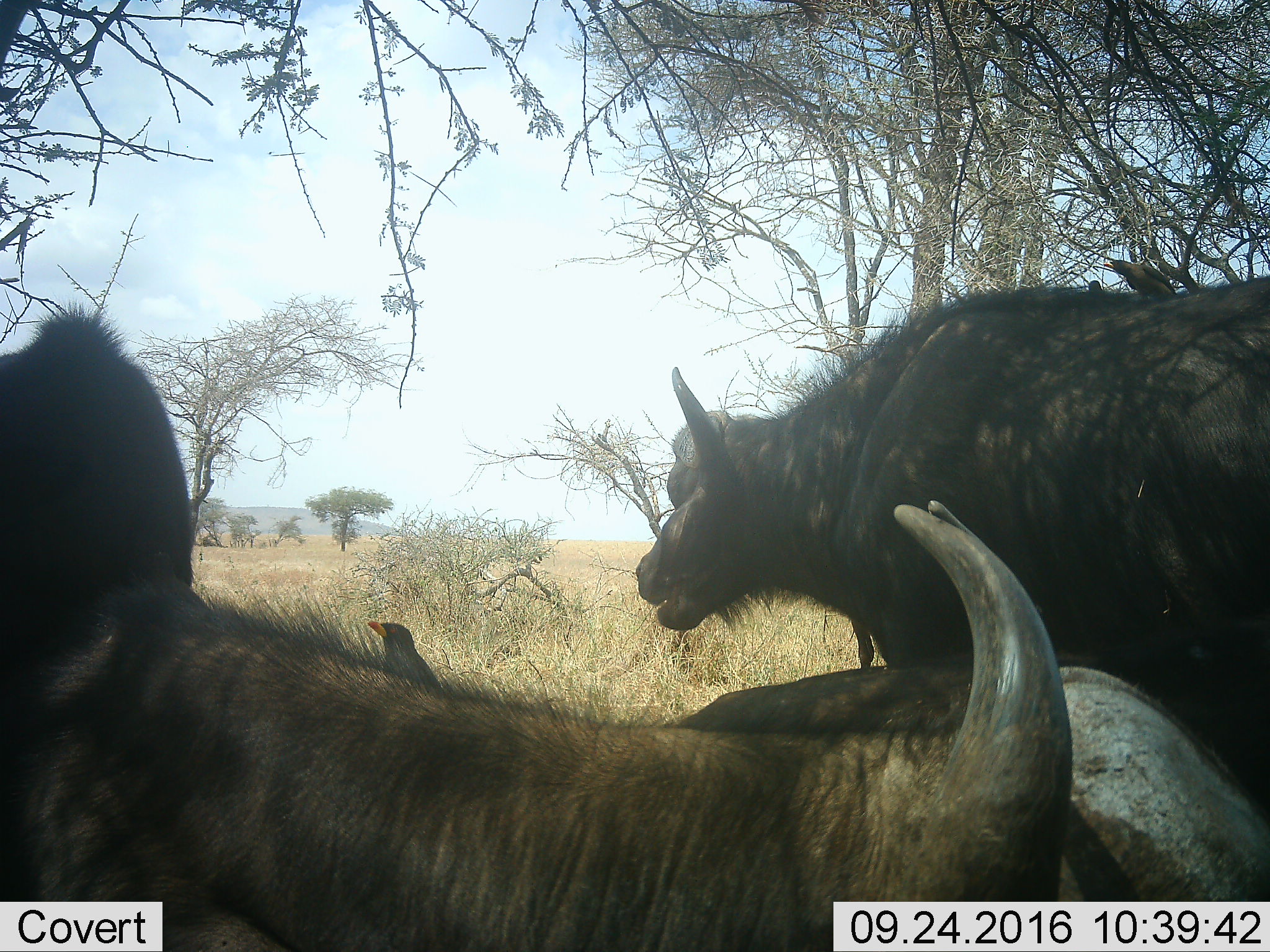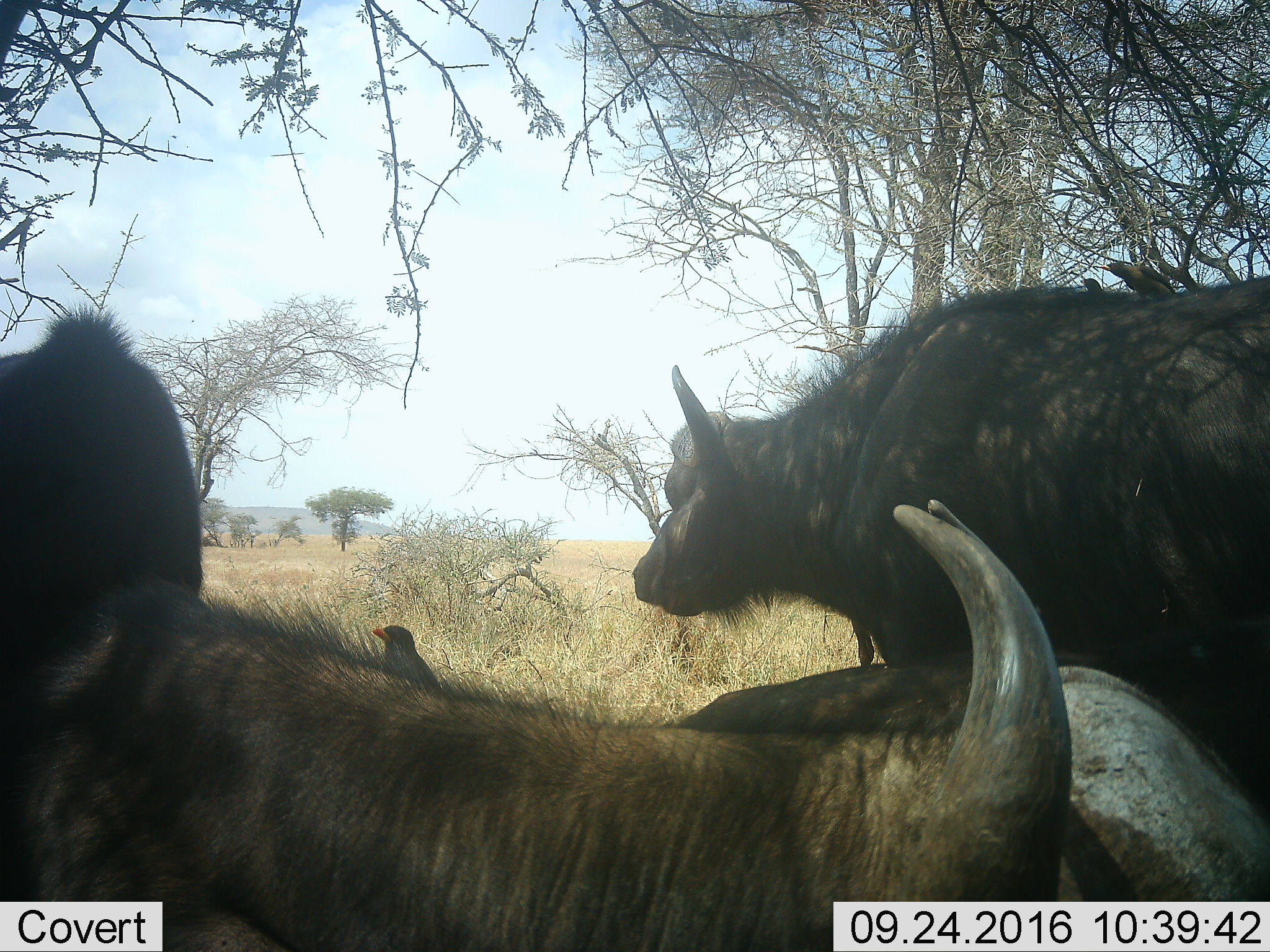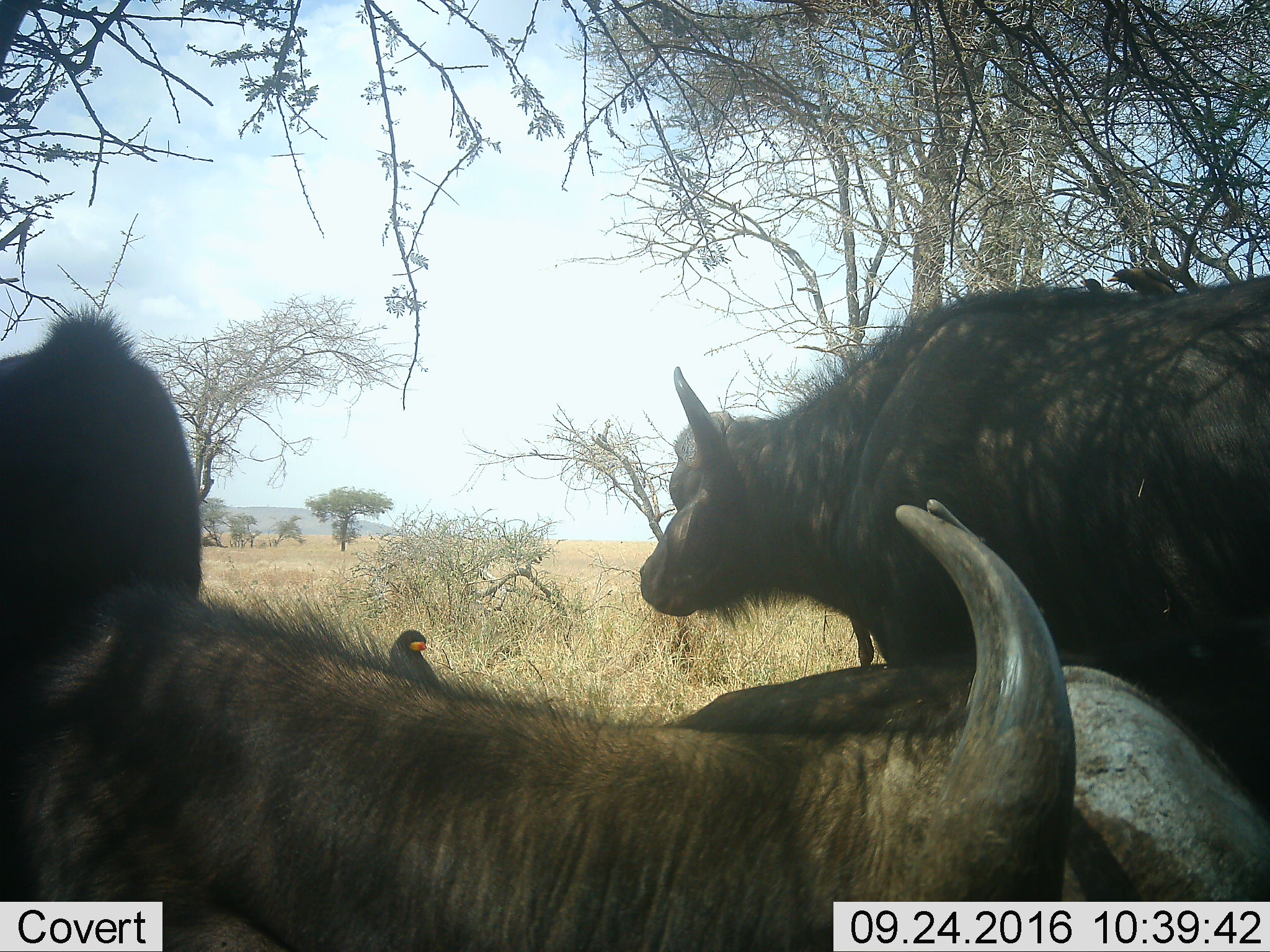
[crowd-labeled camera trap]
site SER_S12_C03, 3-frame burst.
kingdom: Animalia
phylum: Chordata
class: Aves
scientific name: Aves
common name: bird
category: birdother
Birdother (bird) (Aves), count 2. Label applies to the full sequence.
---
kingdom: Animalia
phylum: Chordata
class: Mammalia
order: Artiodactyla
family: Bovidae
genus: Syncerus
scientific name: Syncerus caffer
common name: african buffalo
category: buffalo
Buffalo (african buffalo) (Syncerus caffer), count 3. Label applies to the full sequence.